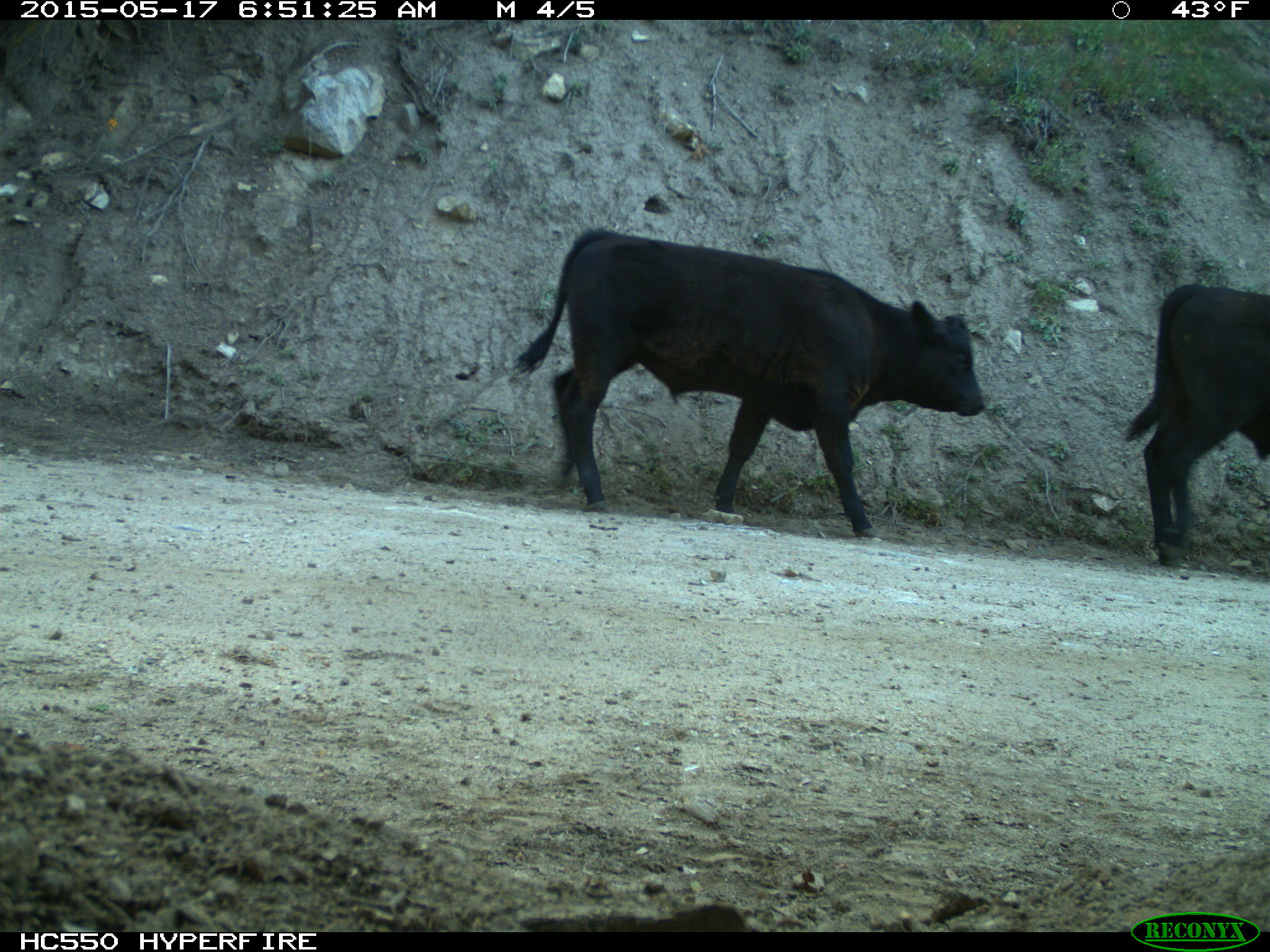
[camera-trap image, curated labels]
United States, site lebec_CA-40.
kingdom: Animalia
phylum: Chordata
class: Mammalia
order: Artiodactyla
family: Bovidae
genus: Bos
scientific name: Bos taurus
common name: domestic cow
Bos taurus (domestic cow).